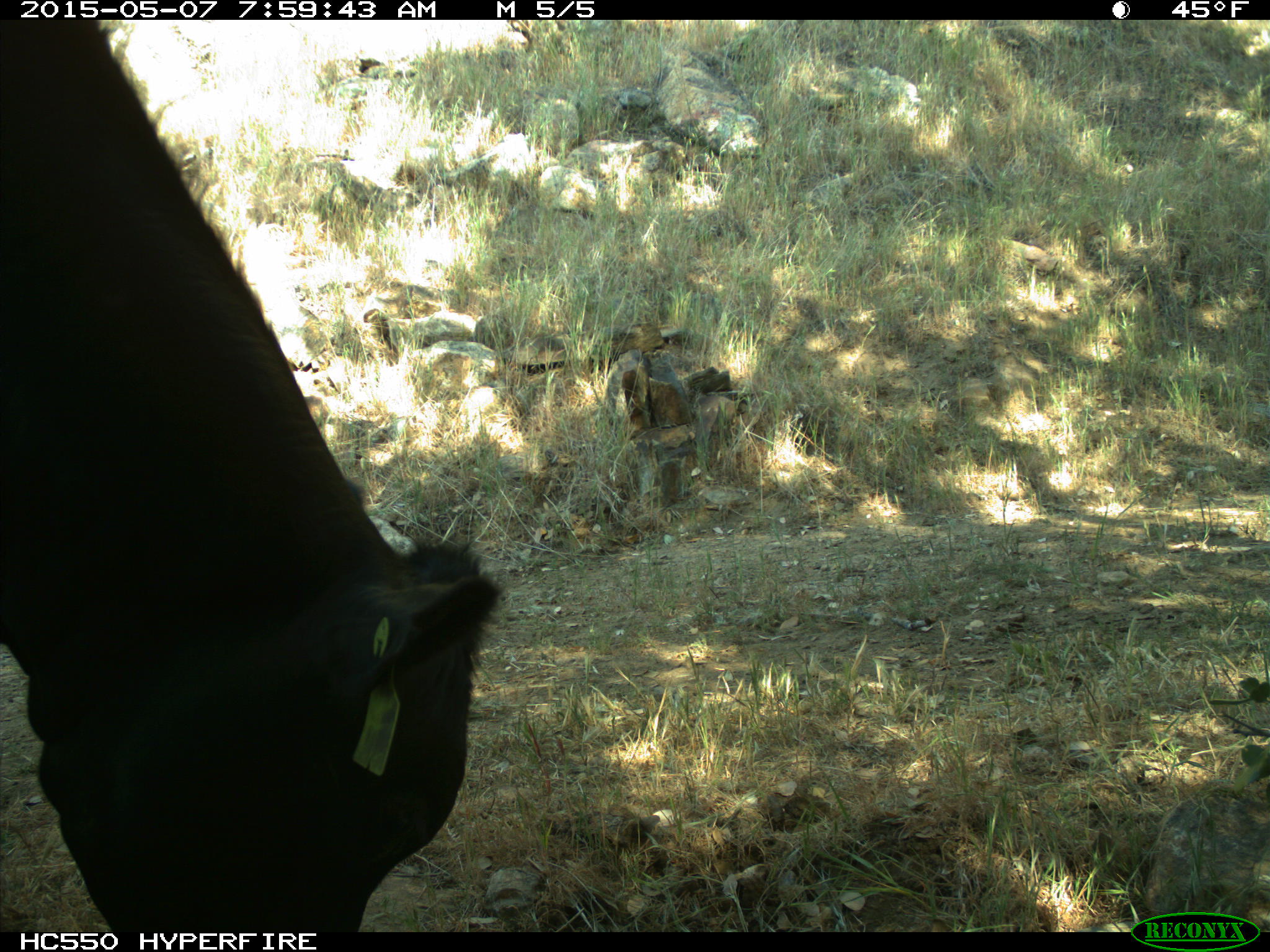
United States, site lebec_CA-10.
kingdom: Animalia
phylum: Chordata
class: Mammalia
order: Artiodactyla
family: Bovidae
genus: Bos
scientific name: Bos taurus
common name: domestic cow